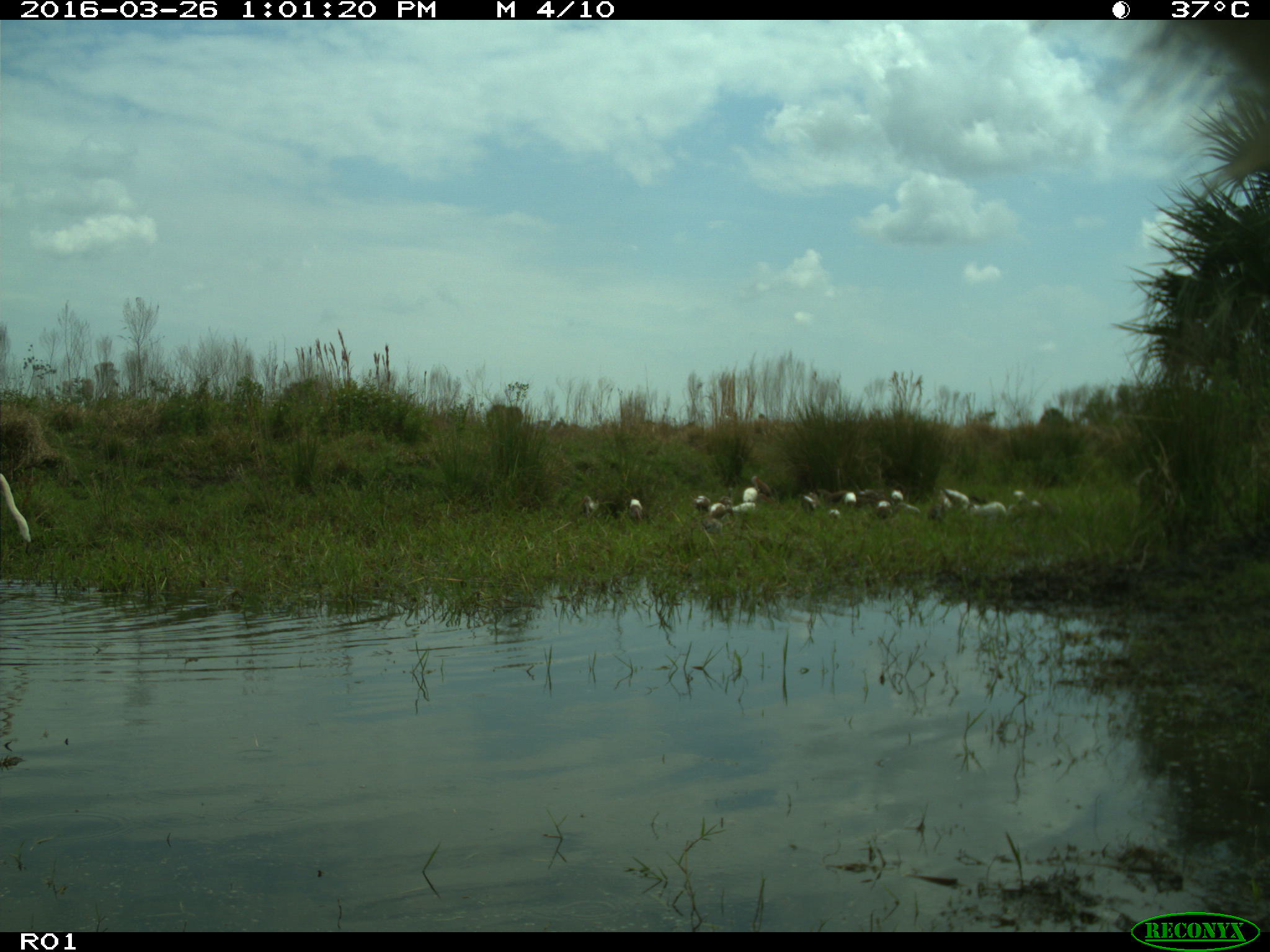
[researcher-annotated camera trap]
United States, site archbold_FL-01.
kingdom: Animalia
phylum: Chordata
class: Mammalia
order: Artiodactyla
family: Bovidae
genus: Bos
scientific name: Bos taurus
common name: domestic cow